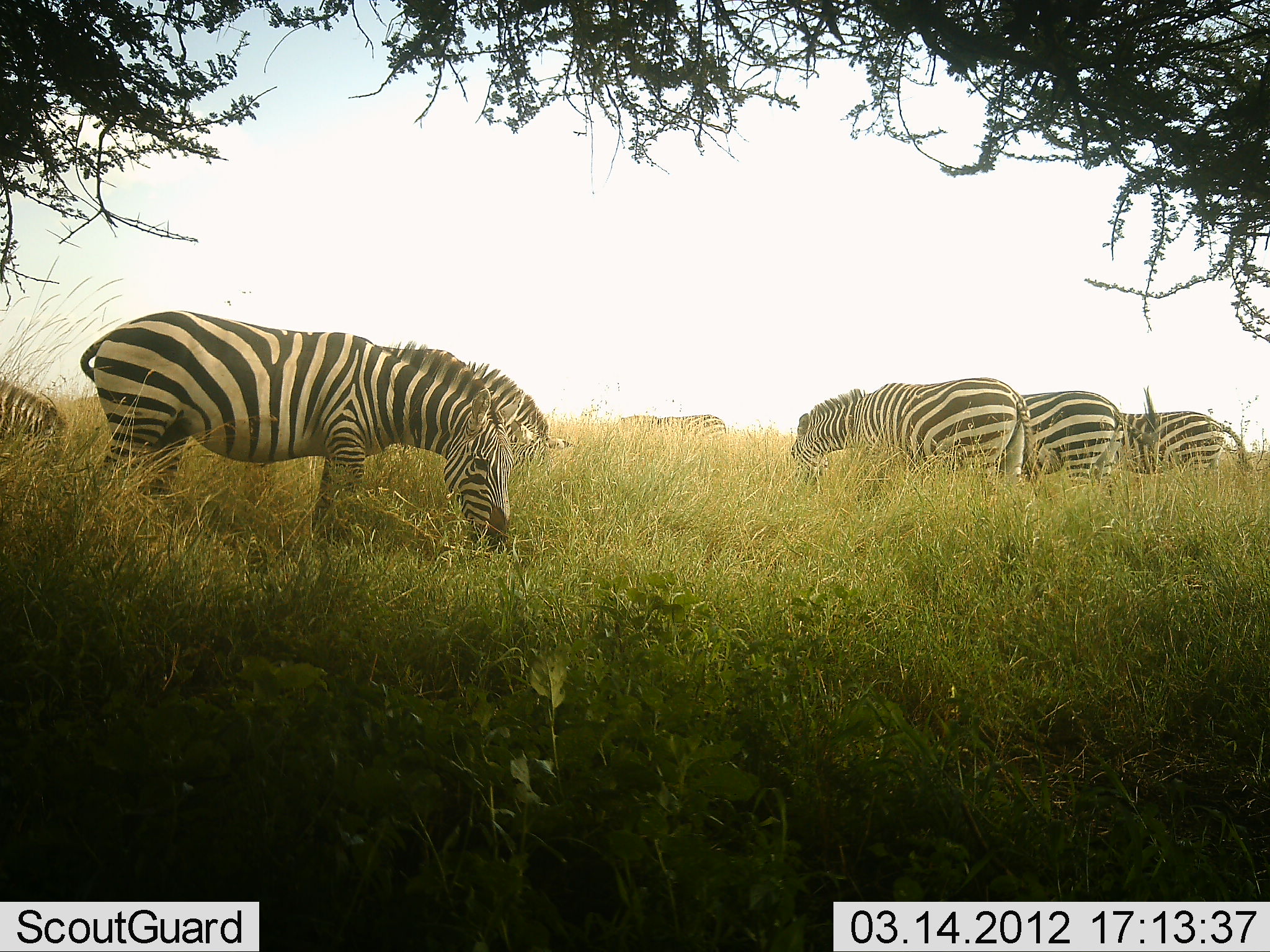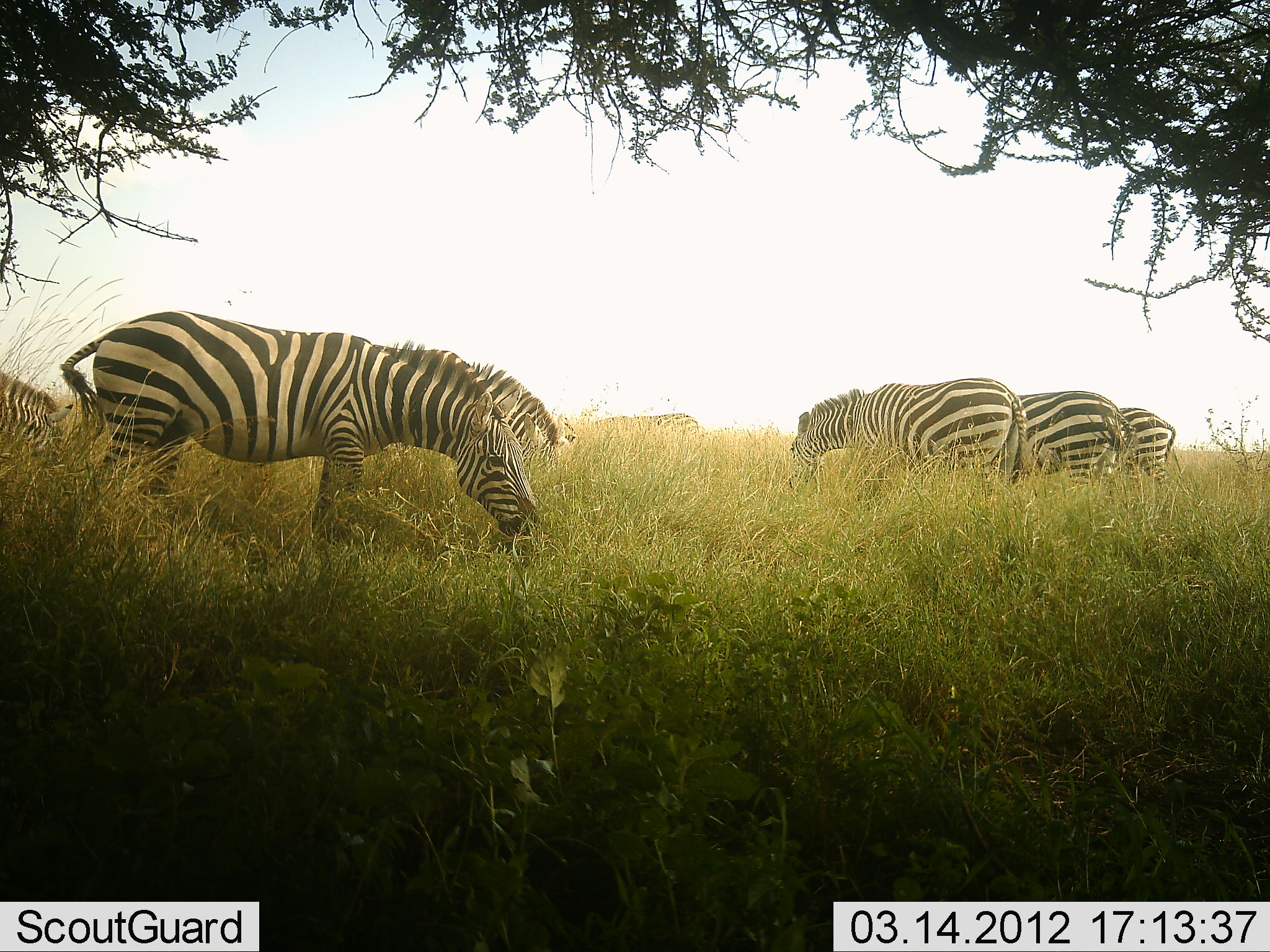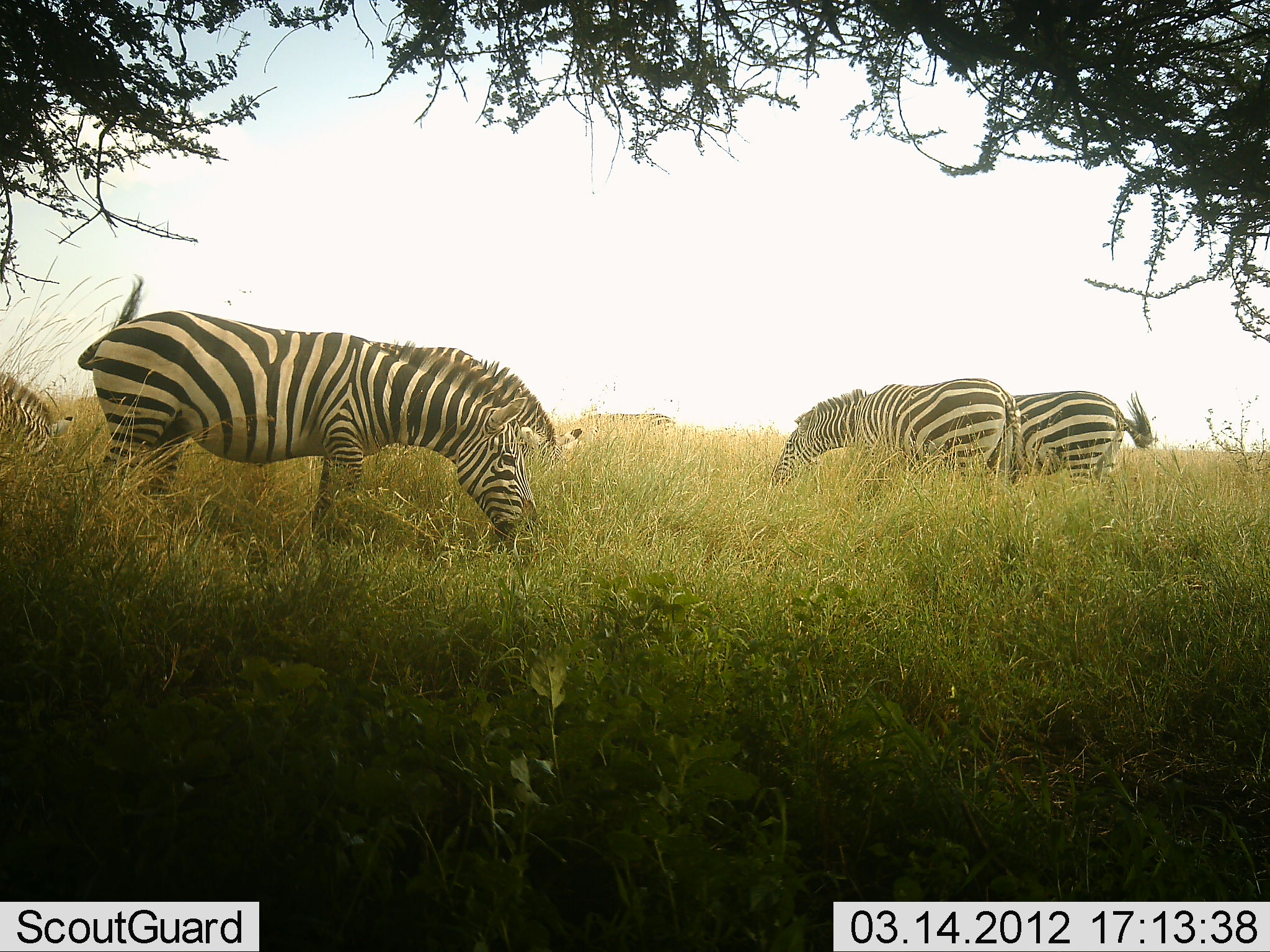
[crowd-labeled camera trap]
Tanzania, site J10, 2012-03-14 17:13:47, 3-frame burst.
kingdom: Animalia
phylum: Chordata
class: Mammalia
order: Perissodactyla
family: Equidae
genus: Equus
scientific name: Equus quagga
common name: plains zebra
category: zebra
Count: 7.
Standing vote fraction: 38%.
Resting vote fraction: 0%.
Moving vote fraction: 19%.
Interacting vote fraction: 0%.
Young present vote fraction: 0%.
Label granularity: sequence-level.